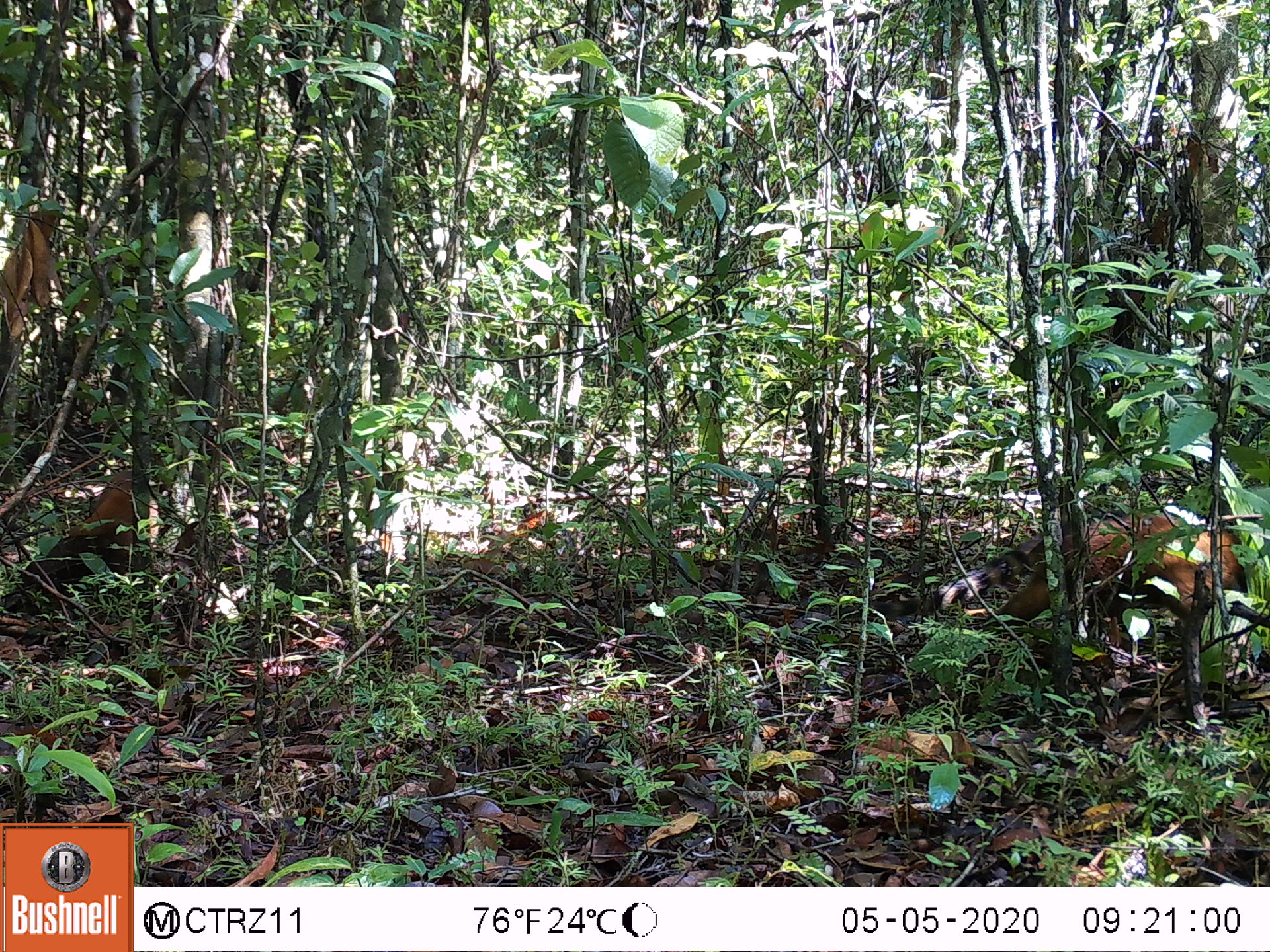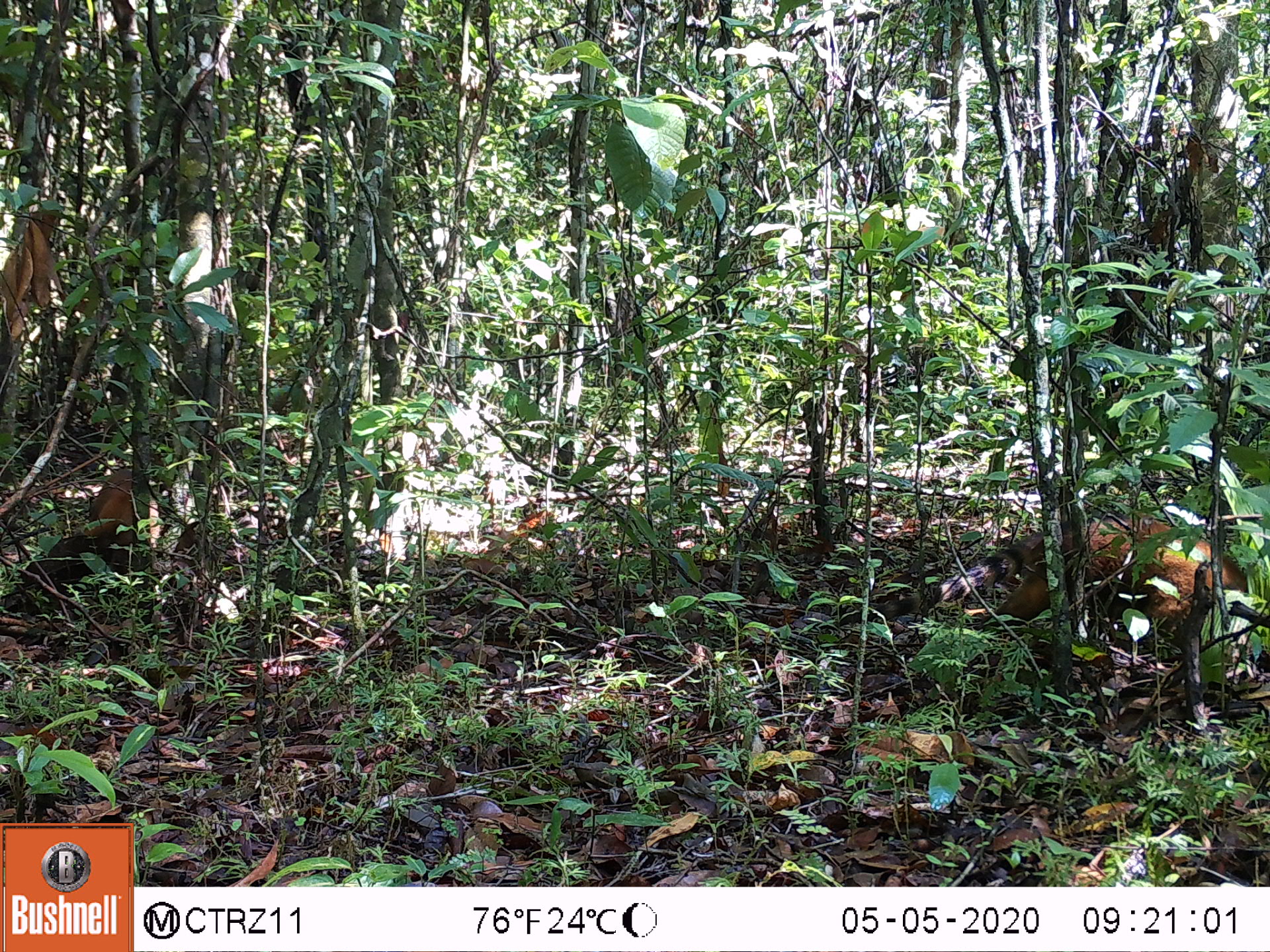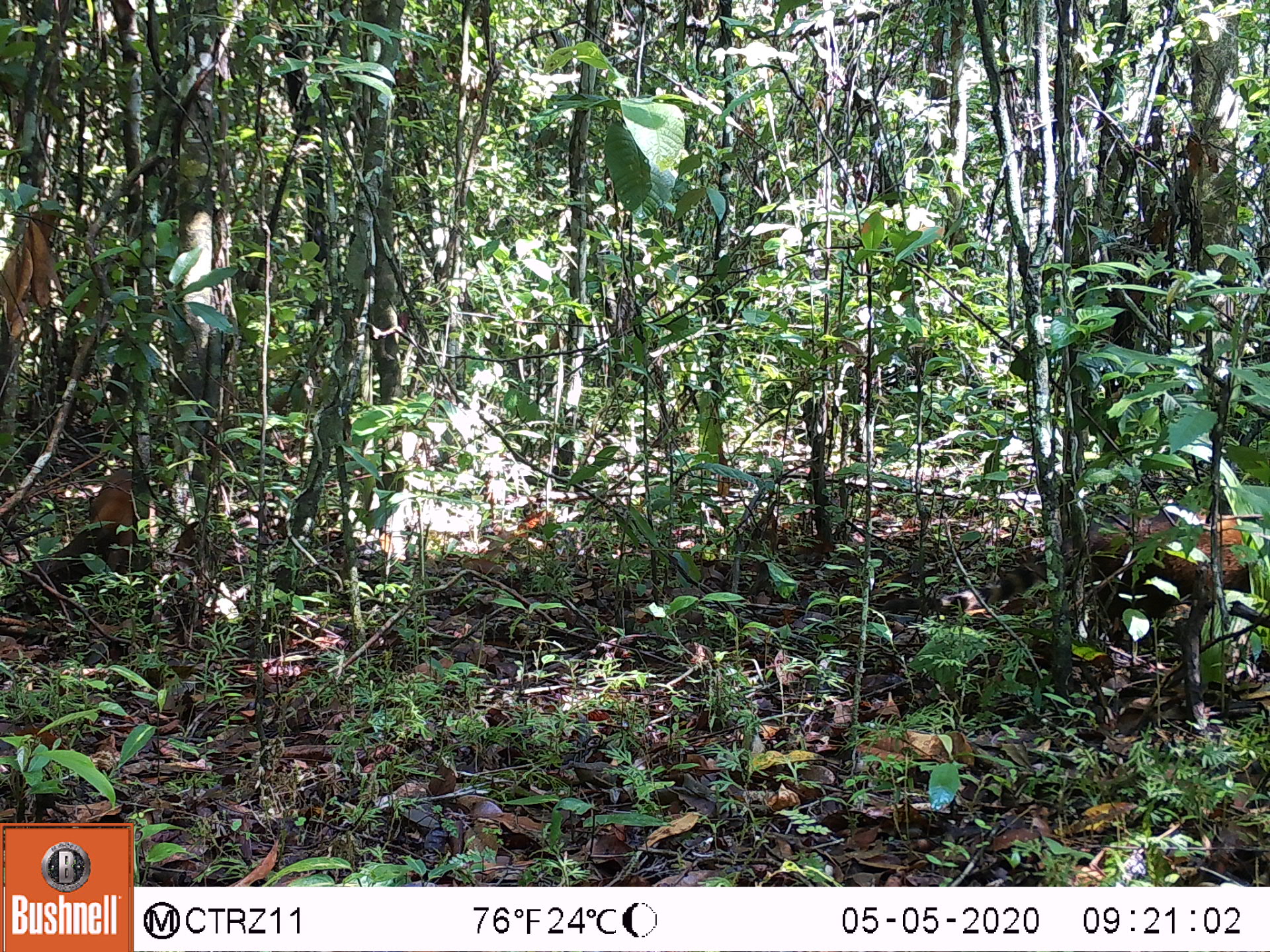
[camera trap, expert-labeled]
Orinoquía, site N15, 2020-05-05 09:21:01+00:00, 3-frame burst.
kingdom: Animalia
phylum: Chordata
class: Mammalia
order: Carnivora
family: Procyonidae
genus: Nasua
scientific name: Nasua nasua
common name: south american coati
South american coati (Nasua nasua).